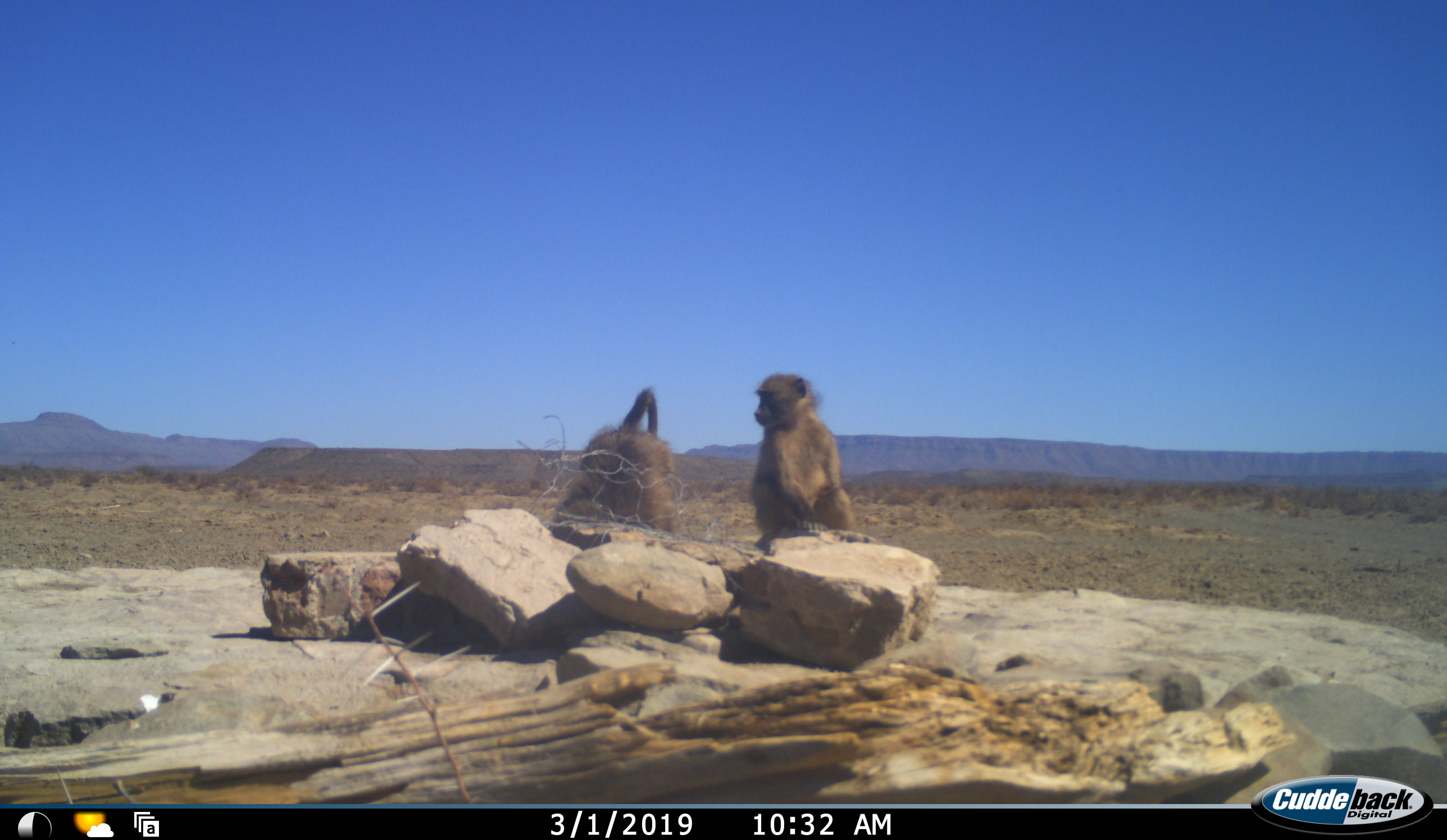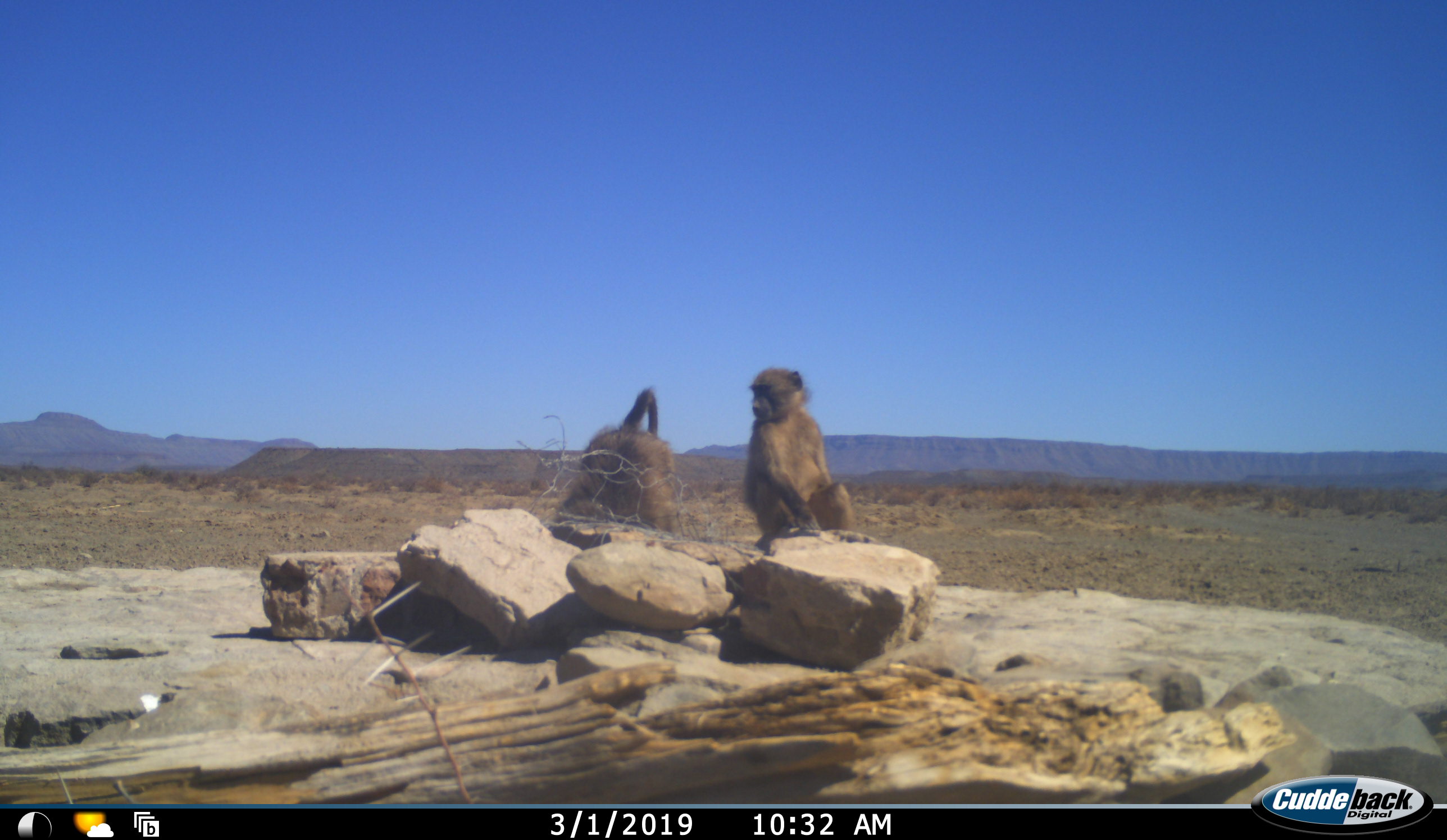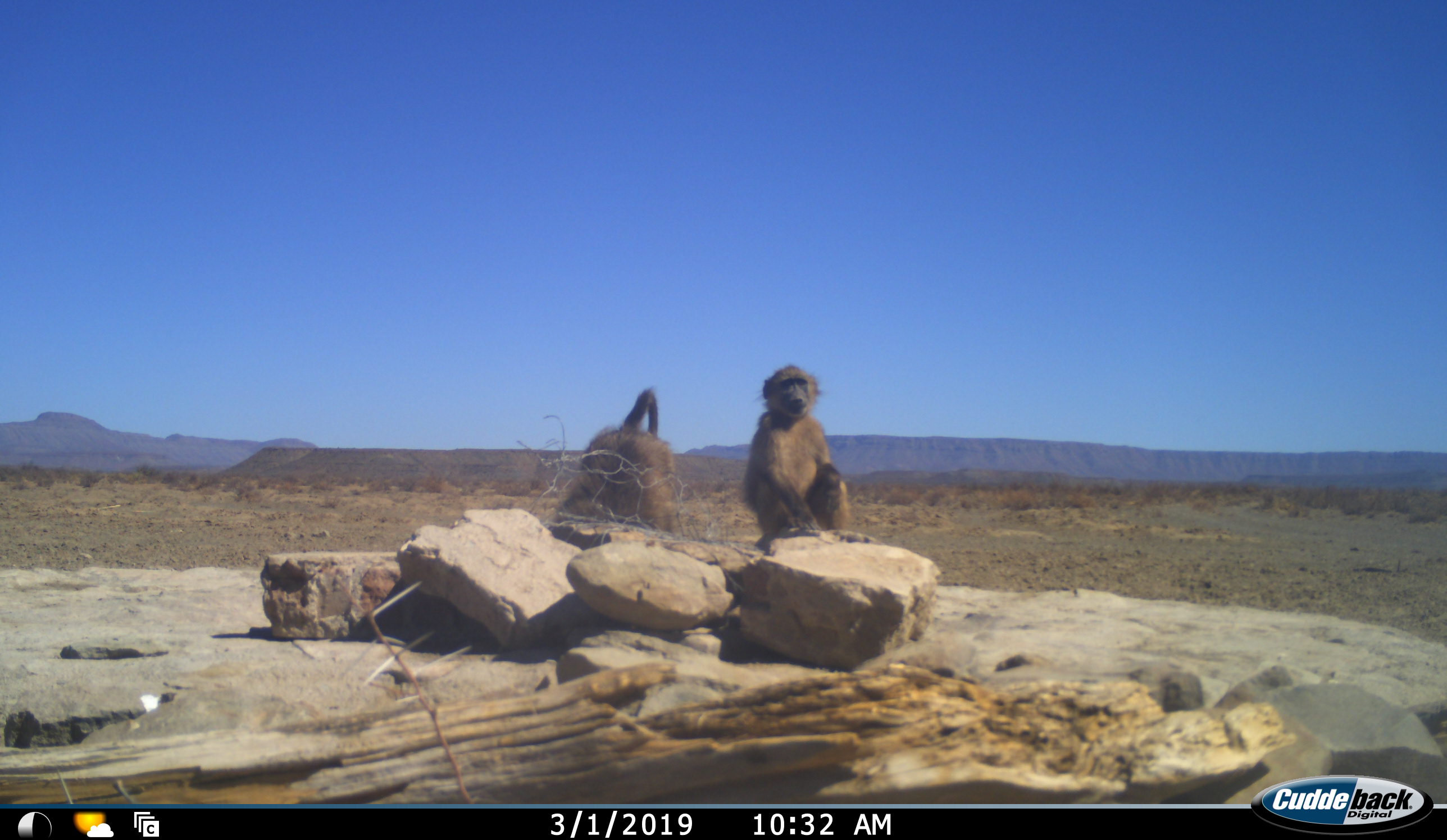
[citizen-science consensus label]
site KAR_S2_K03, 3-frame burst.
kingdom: Animalia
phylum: Chordata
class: Mammalia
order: Primates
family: Cercopithecidae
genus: Papio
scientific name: Papio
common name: baboon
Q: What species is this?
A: Baboon (Papio).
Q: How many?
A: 2.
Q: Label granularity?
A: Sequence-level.